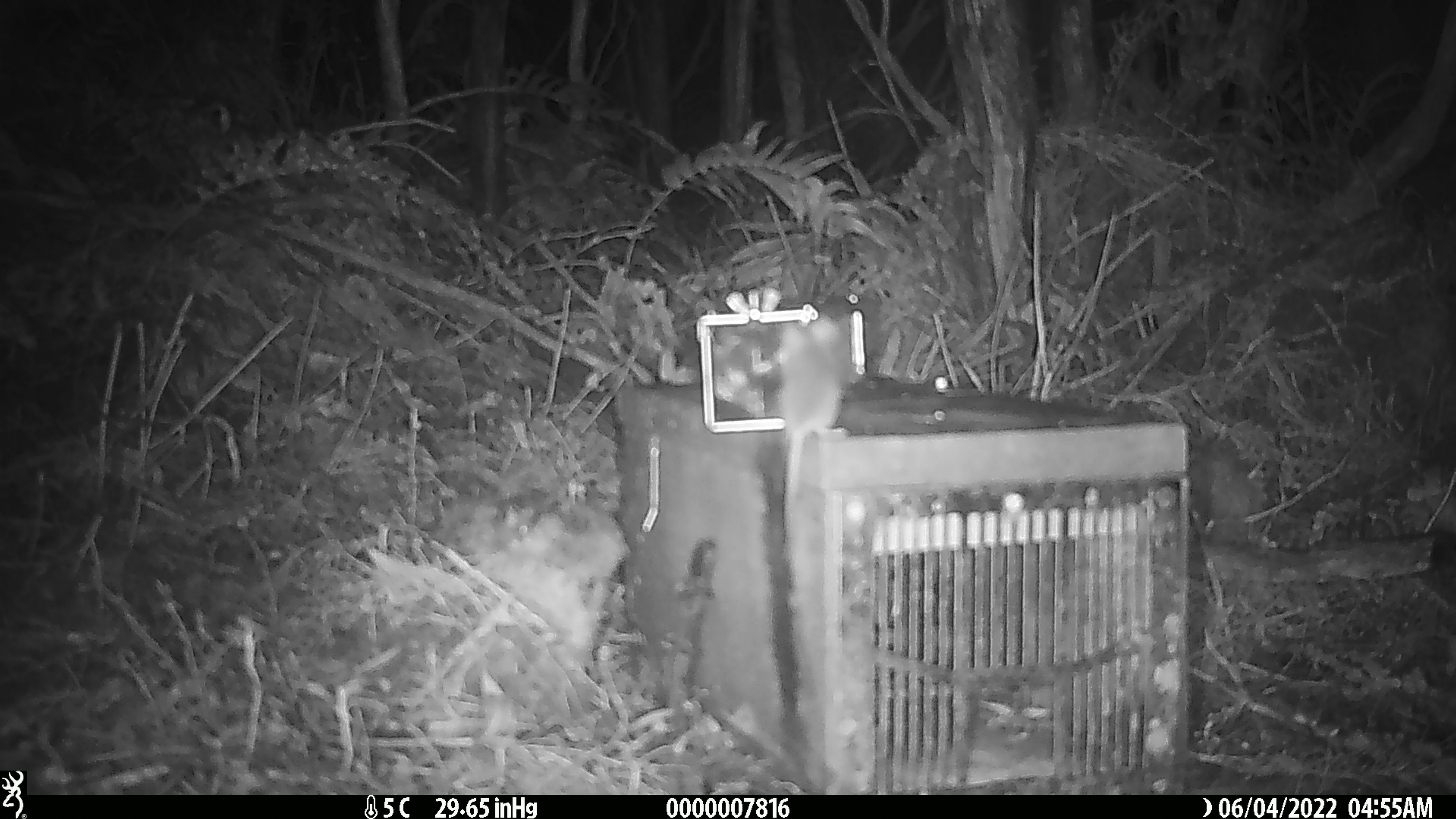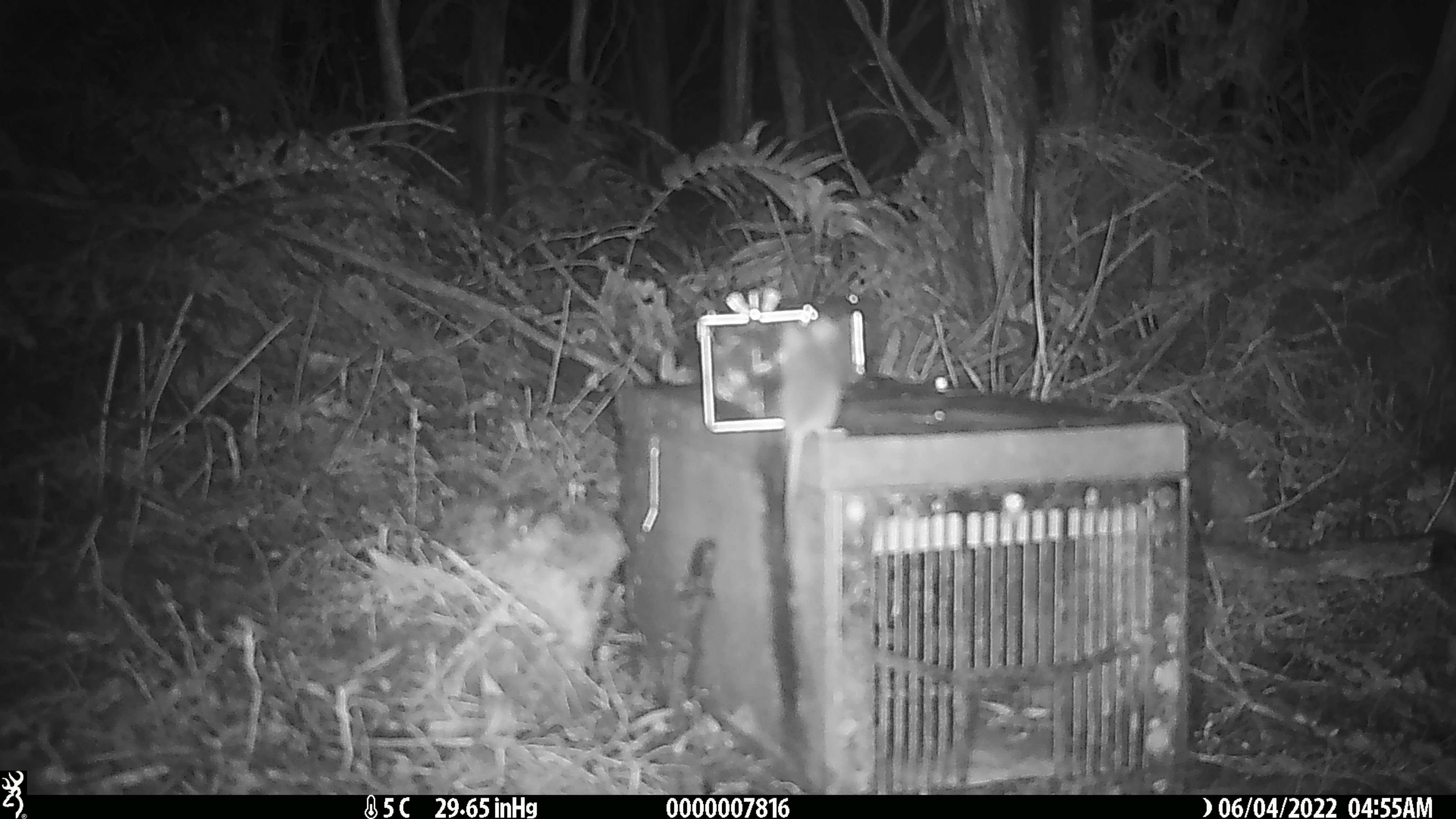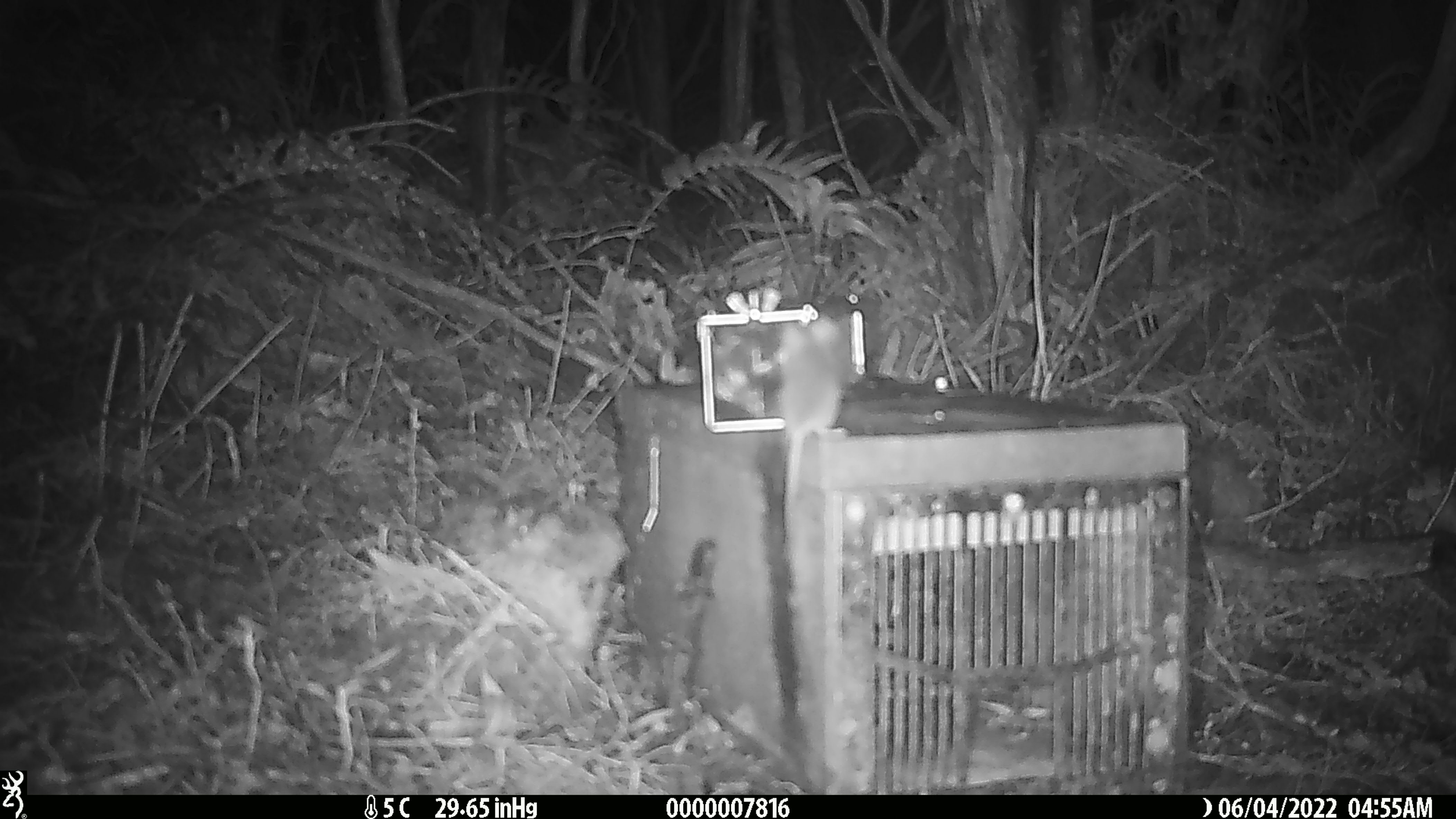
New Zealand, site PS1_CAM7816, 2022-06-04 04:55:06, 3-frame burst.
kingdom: Animalia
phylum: Chordata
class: Mammalia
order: Rodentia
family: Muridae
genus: Mus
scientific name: Mus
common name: mouse